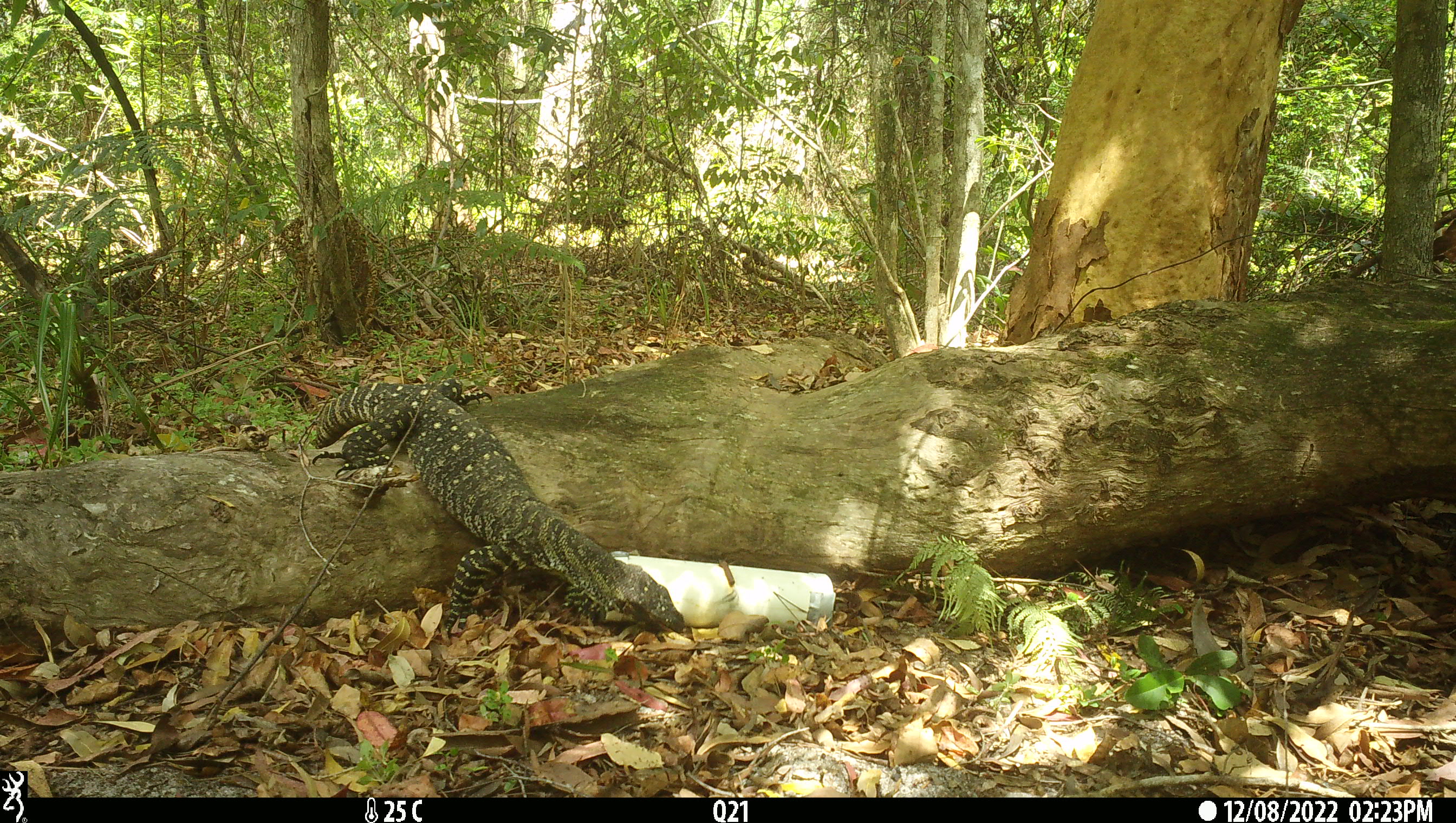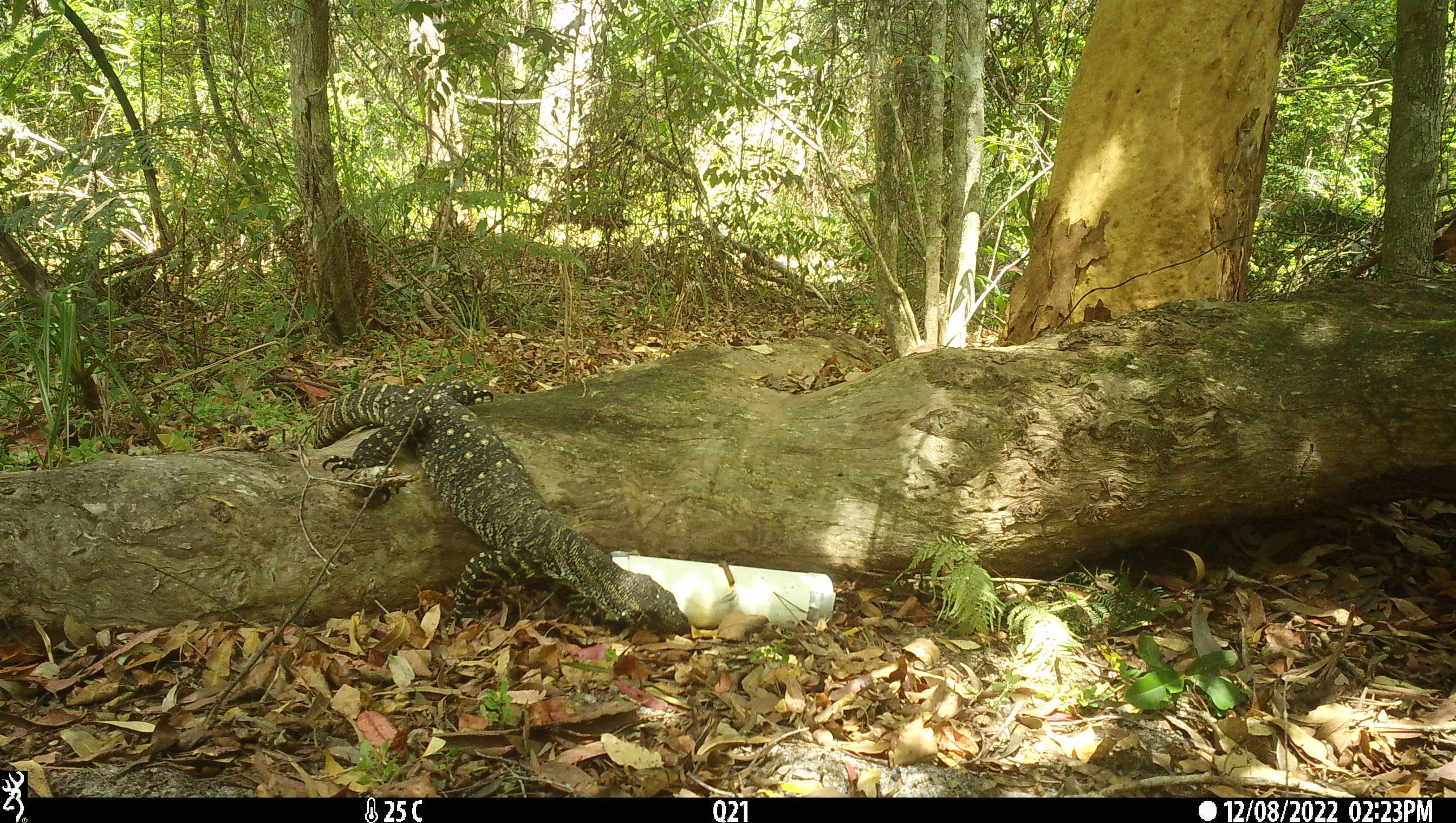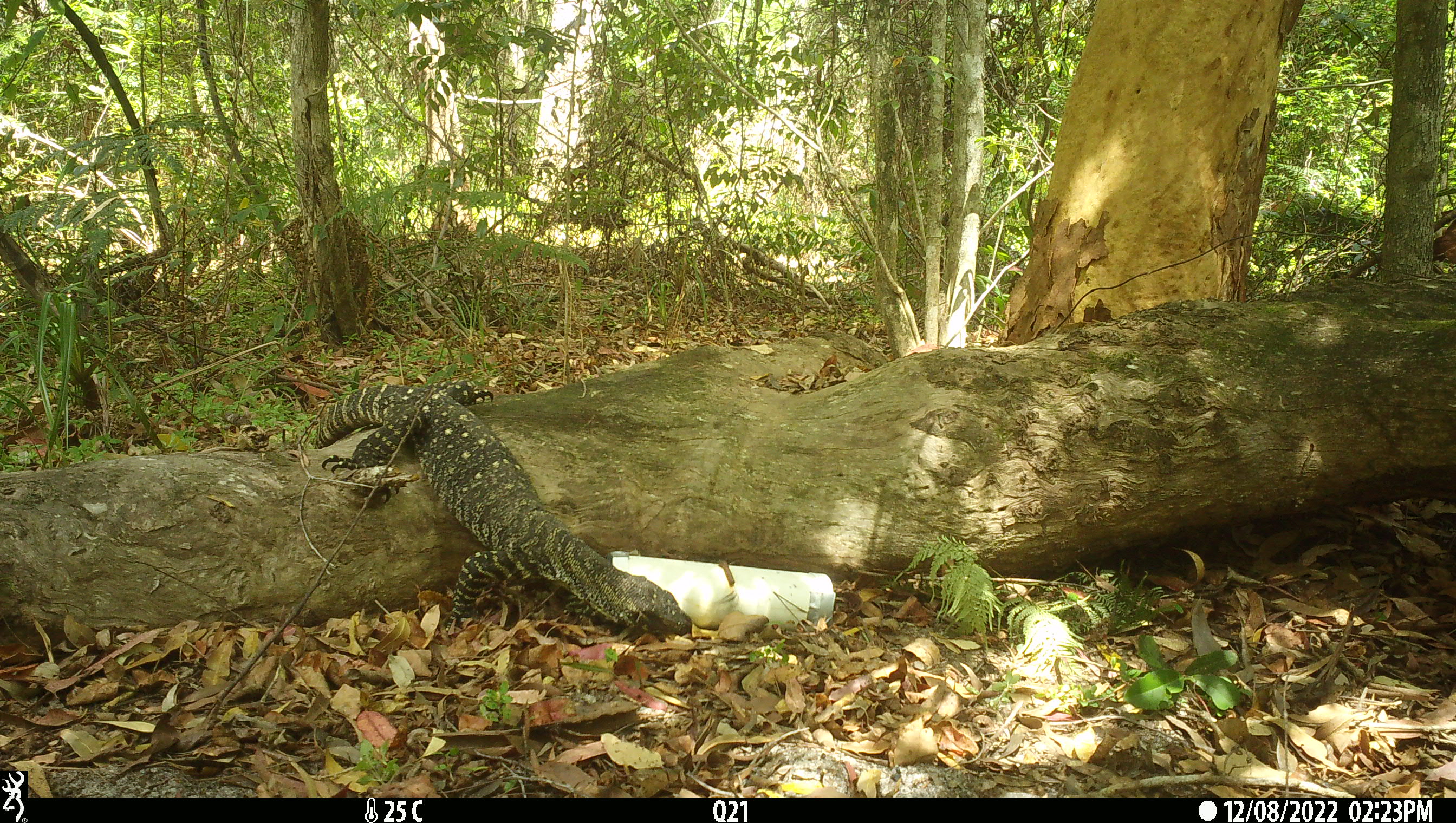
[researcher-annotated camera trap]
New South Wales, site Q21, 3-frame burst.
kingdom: Animalia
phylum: Chordata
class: Reptilia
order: Squamata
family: Varanidae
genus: Varanus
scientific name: Varanus varius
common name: lace monitor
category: goanna